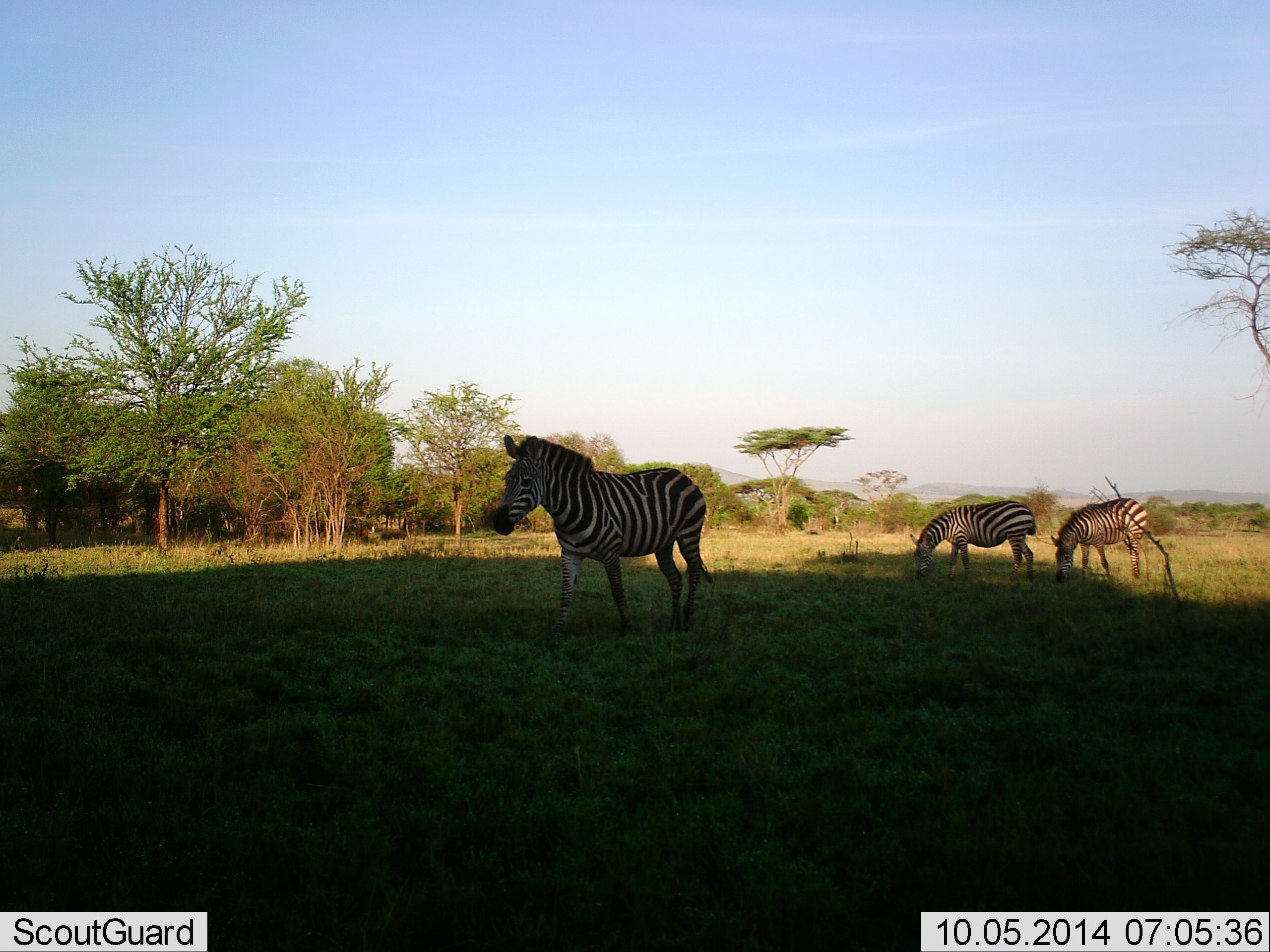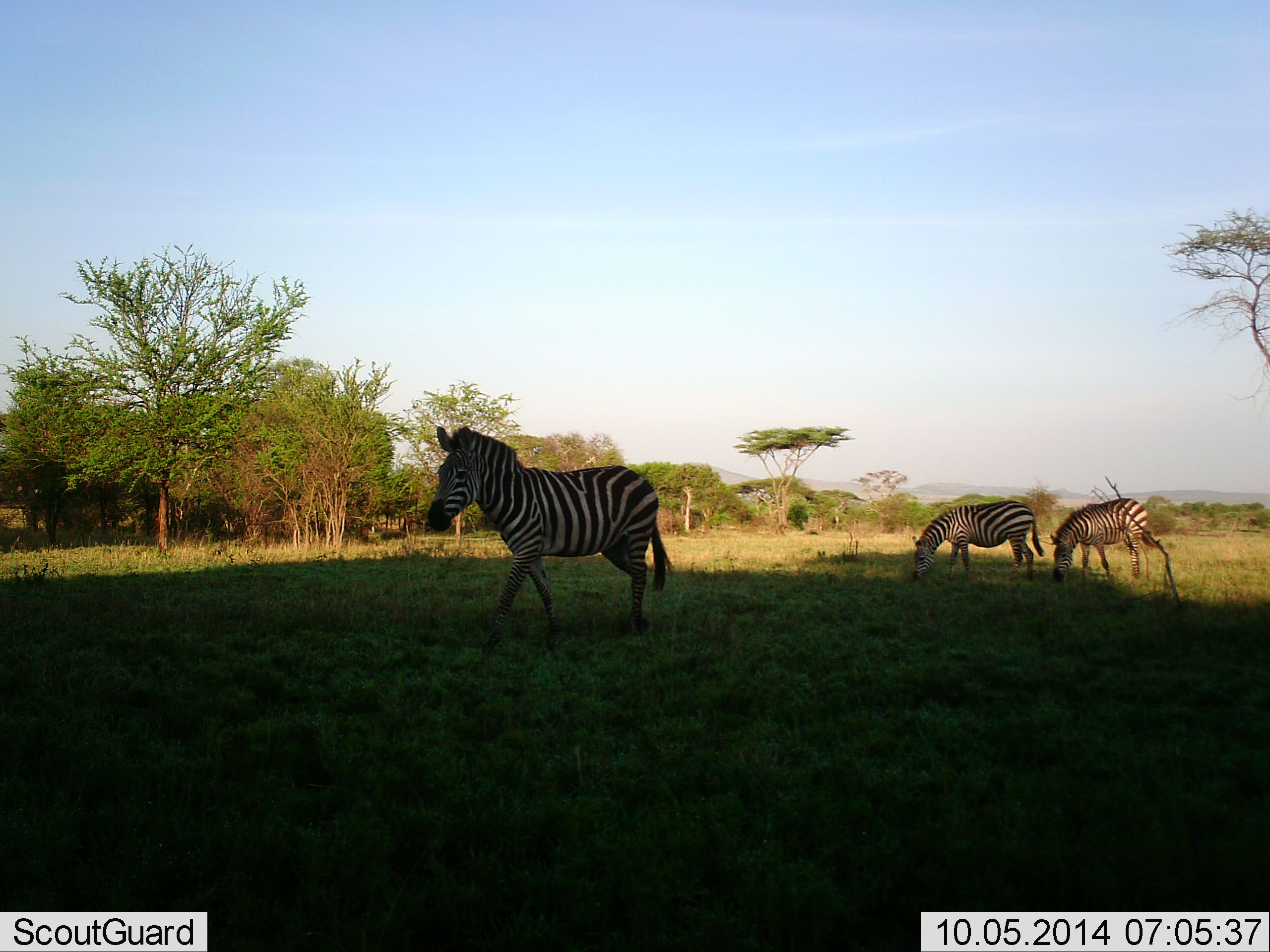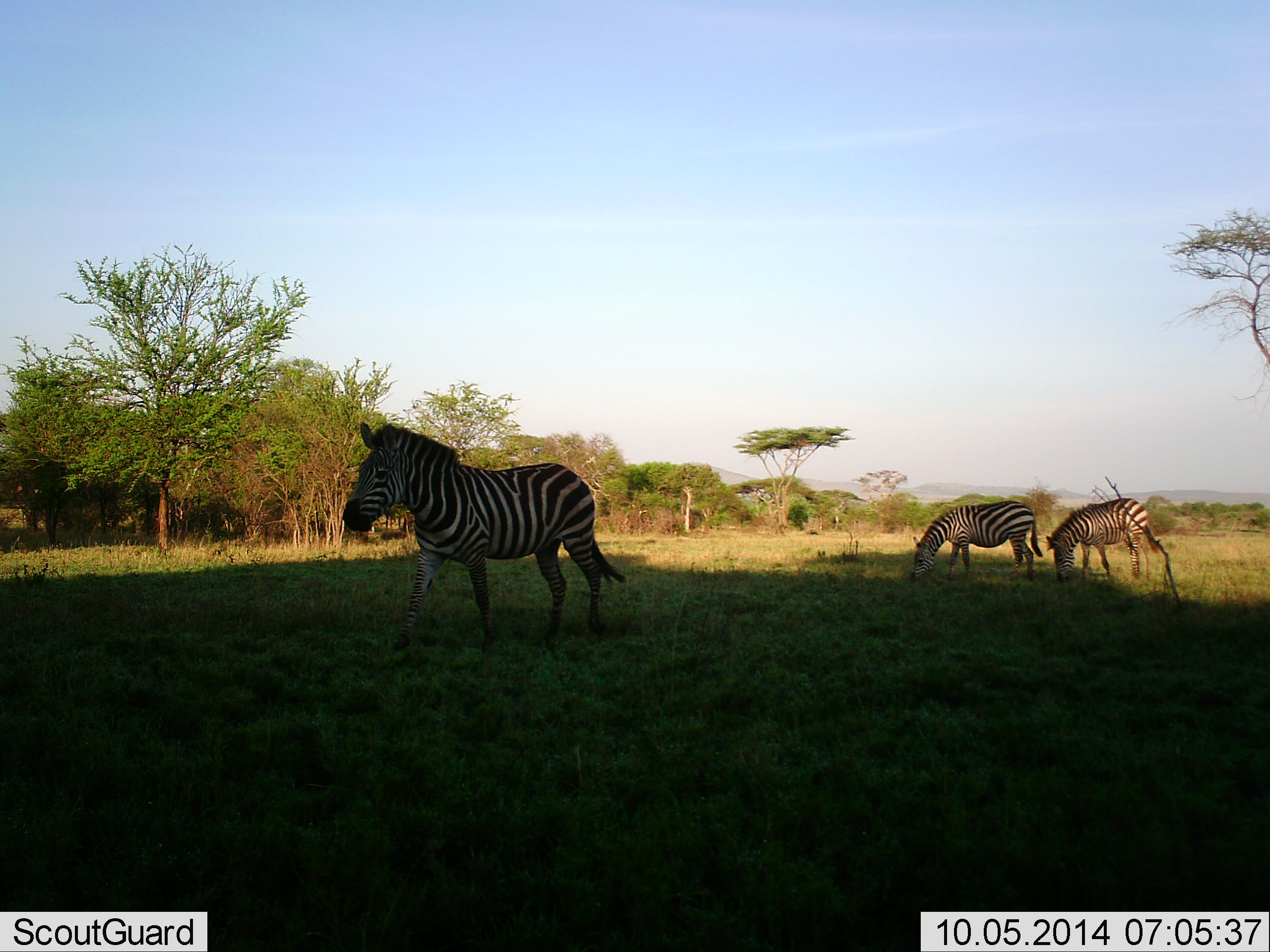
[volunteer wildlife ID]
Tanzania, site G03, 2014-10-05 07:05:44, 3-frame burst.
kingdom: Animalia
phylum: Chordata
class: Mammalia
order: Perissodactyla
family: Equidae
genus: Equus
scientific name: Equus quagga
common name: plains zebra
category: zebra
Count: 3.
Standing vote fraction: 30%.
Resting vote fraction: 0%.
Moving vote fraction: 100%.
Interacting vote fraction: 0%.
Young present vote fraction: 0%.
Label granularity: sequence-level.